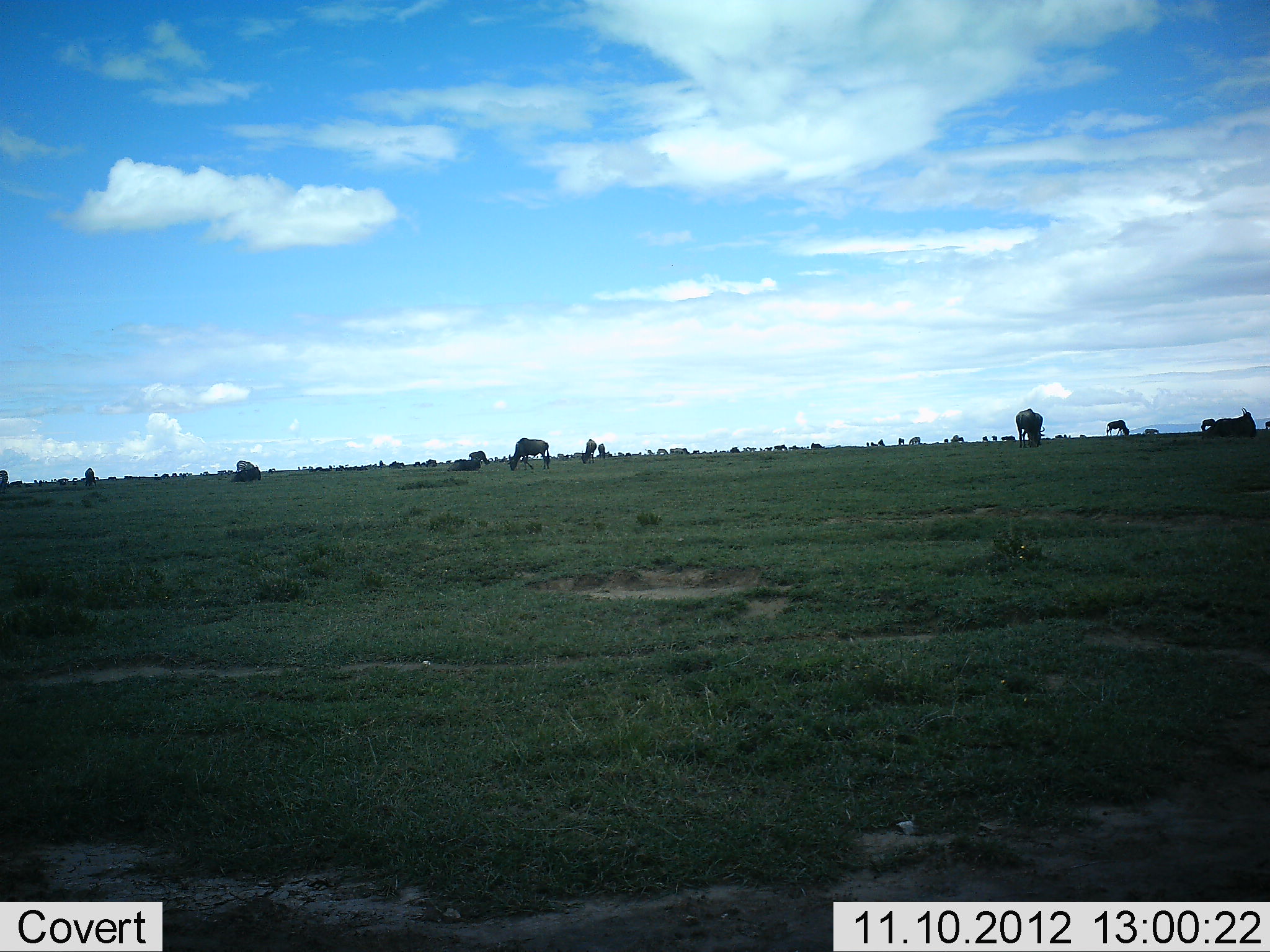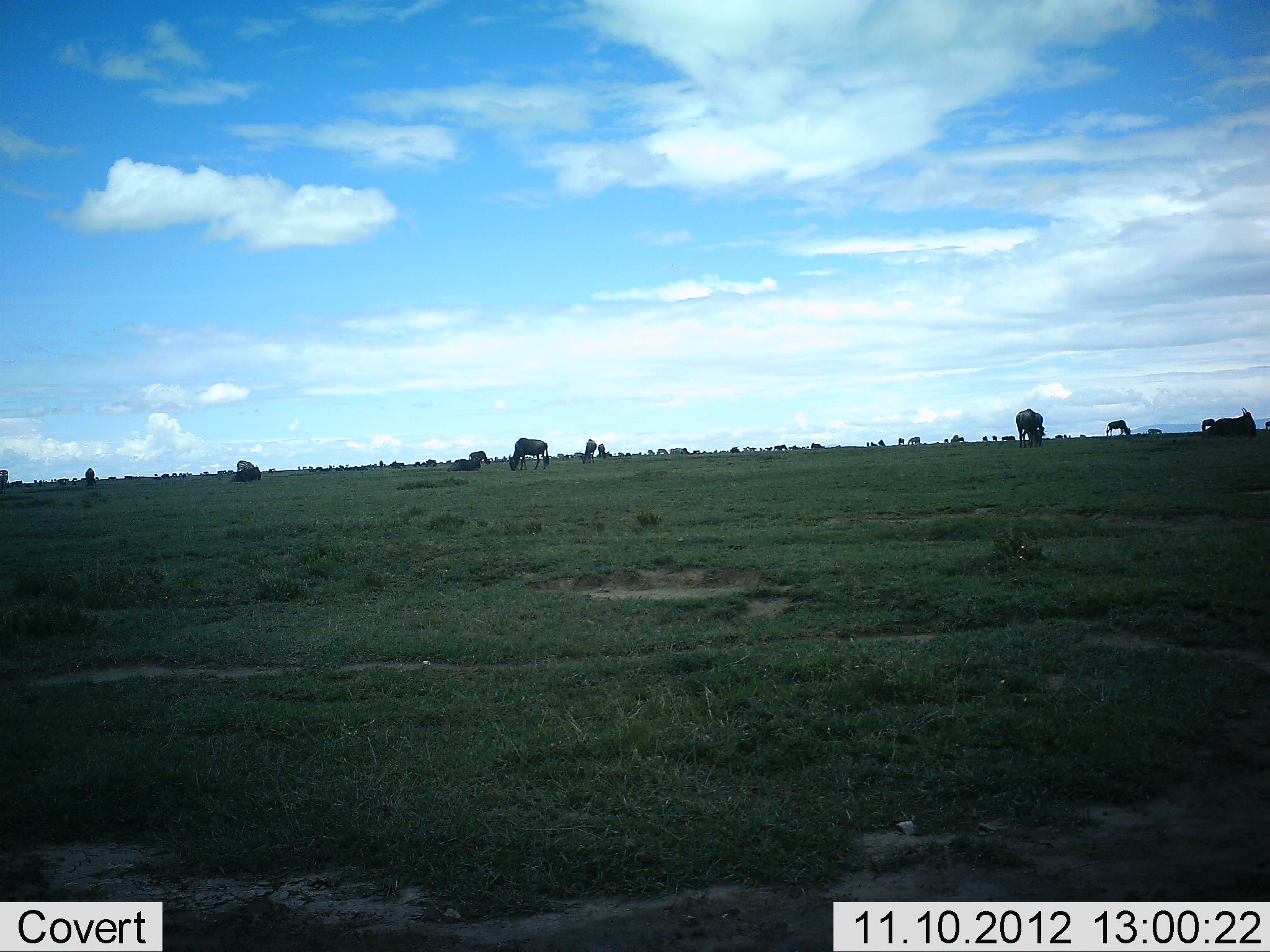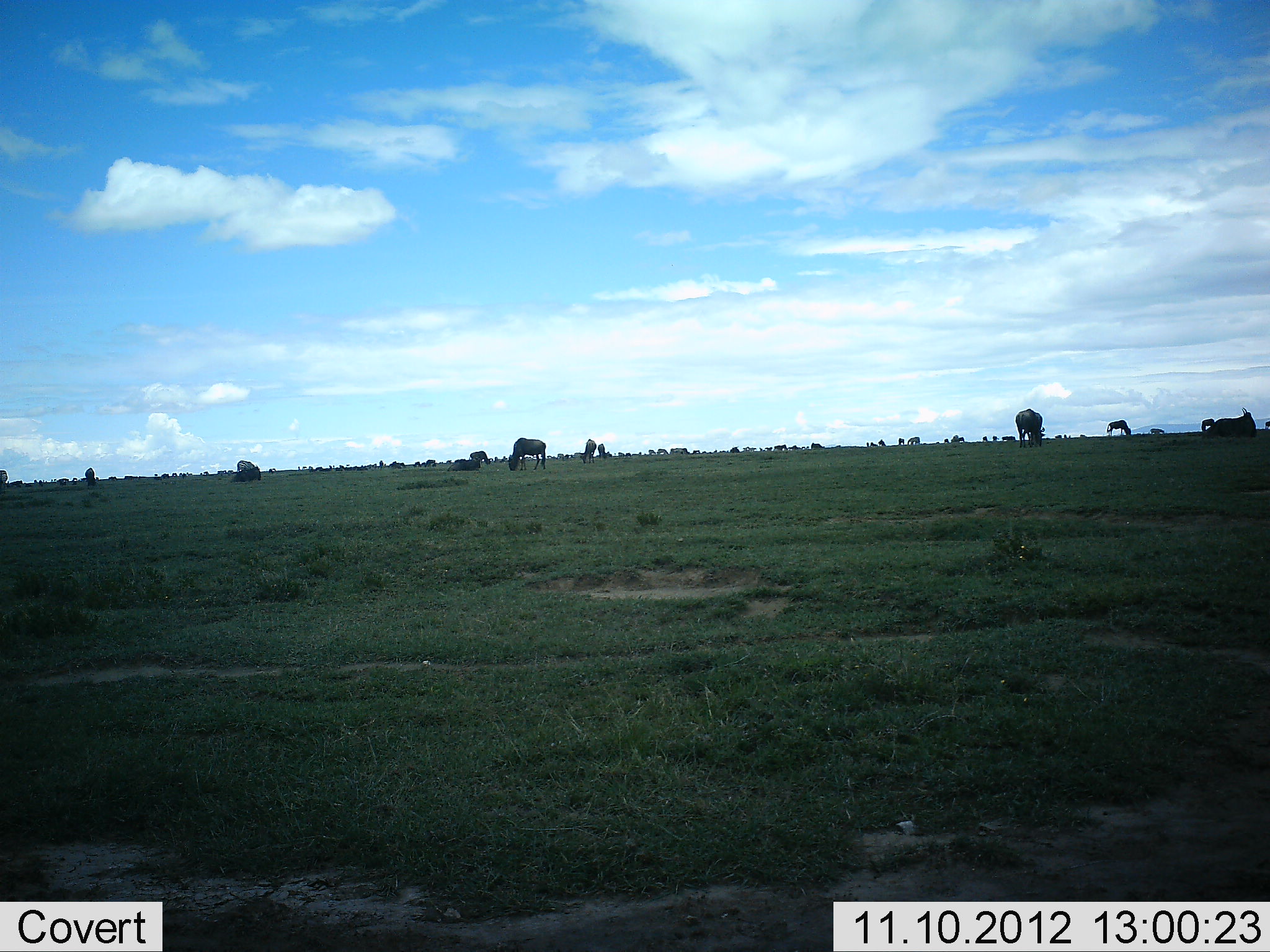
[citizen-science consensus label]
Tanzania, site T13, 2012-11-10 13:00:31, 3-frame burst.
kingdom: Animalia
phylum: Chordata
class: Mammalia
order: Artiodactyla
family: Bovidae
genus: Connochaetes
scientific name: Connochaetes taurinus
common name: blue wildebeest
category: wildebeest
Wildebeest (blue wildebeest) (Connochaetes taurinus), count 10. Behavior (volunteer vote fractions): standing 50%, resting 20%, moving 20%, interacting 0%. Young present (vote fraction): 0%. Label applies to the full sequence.